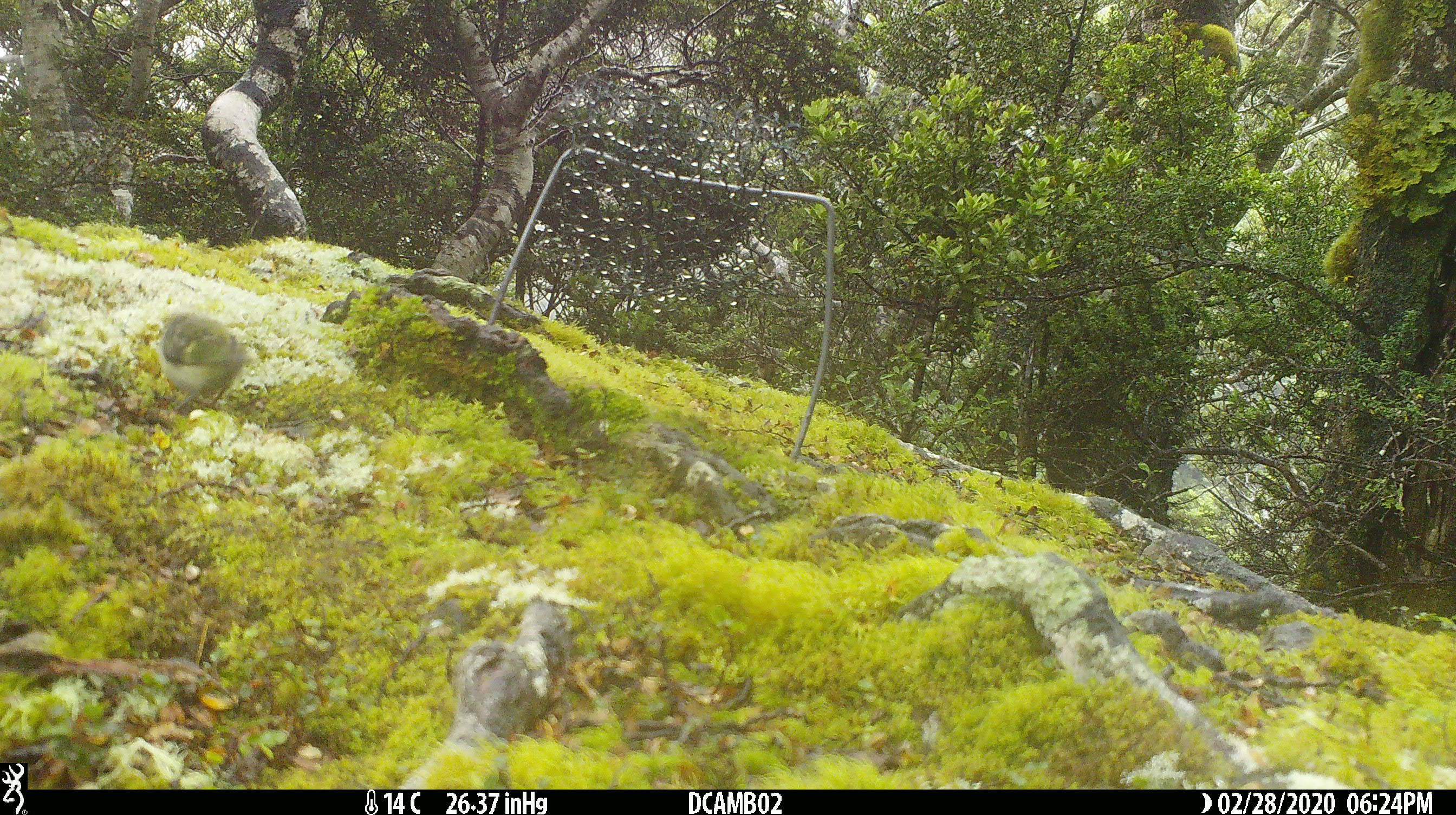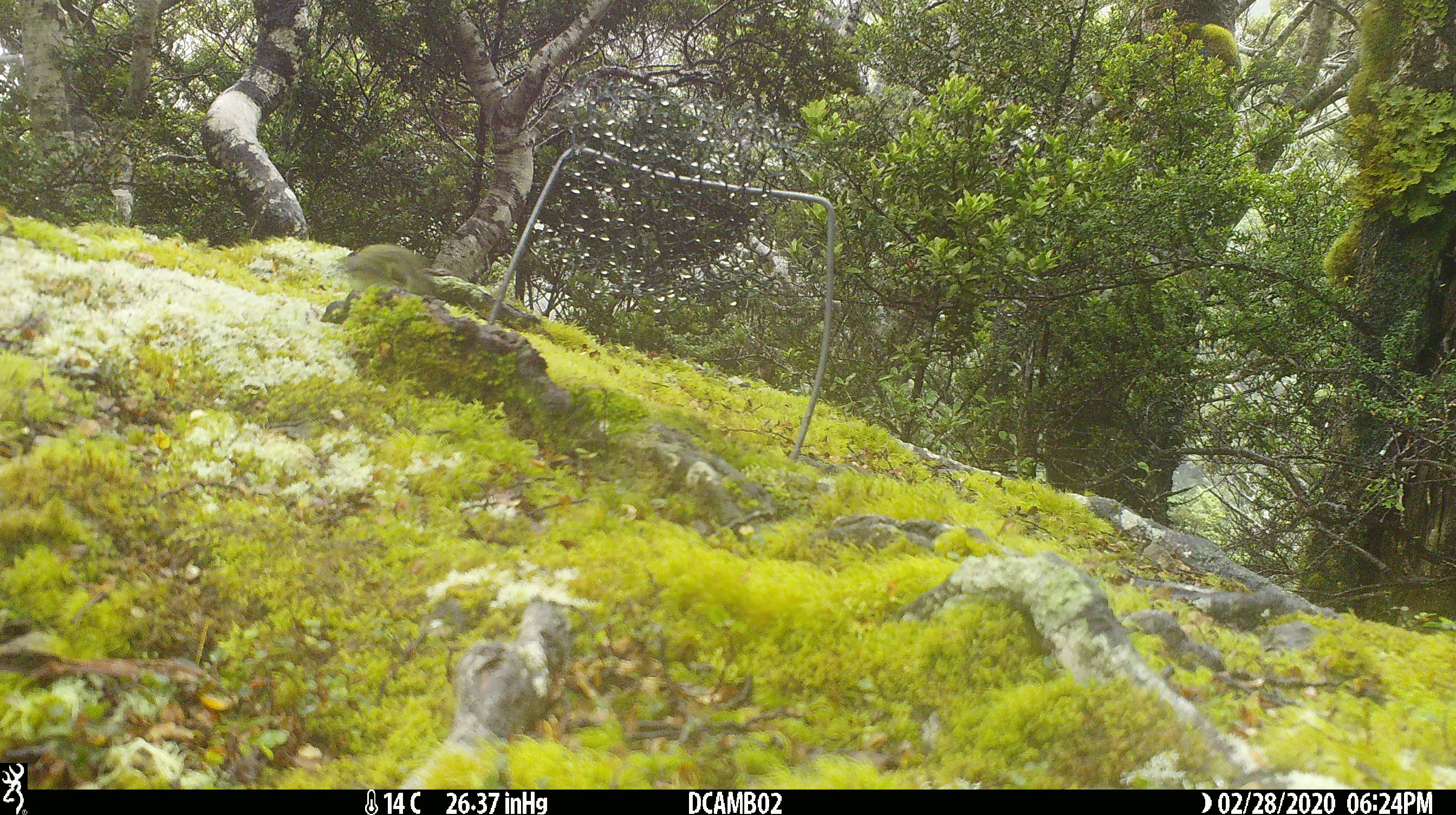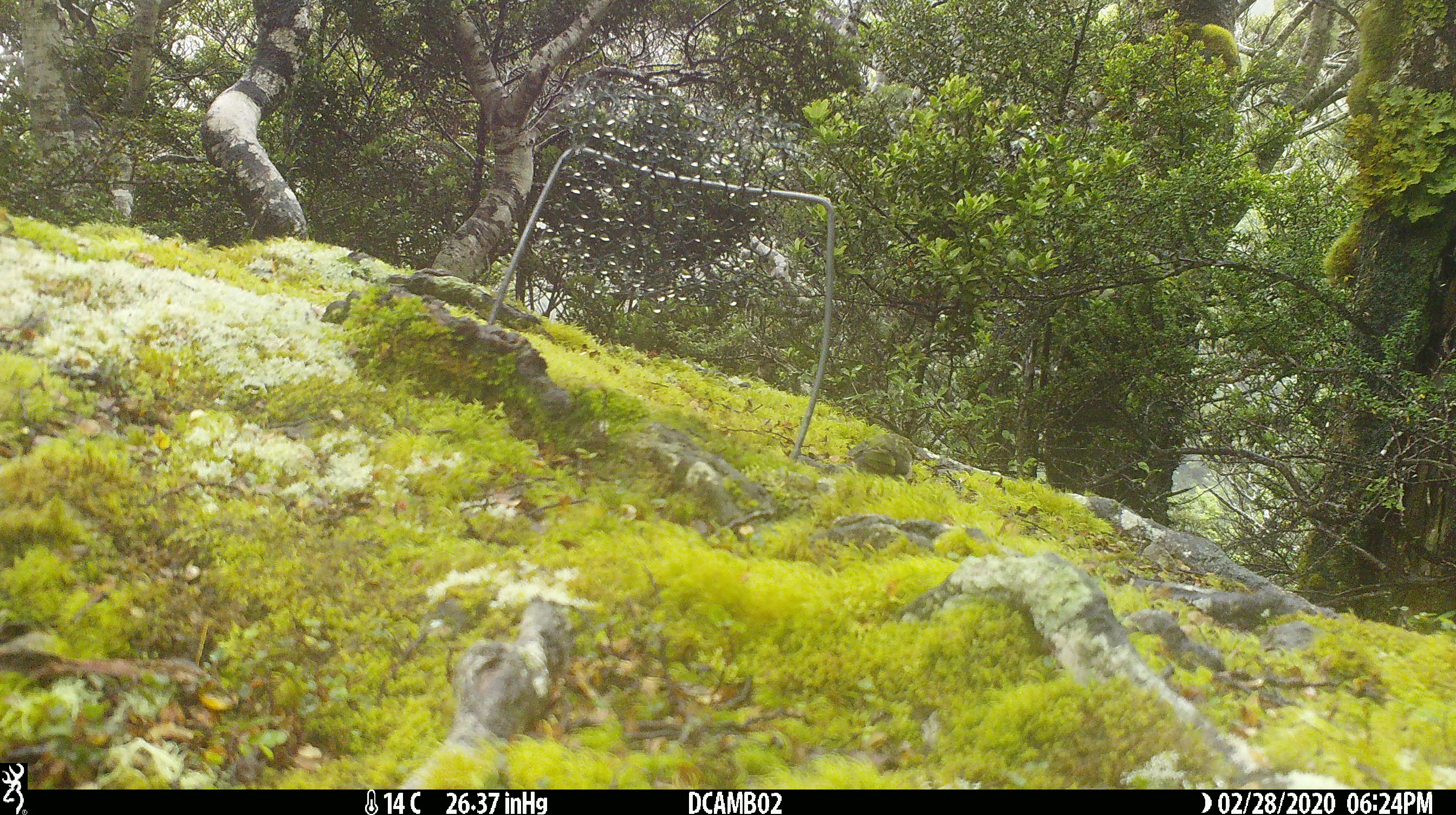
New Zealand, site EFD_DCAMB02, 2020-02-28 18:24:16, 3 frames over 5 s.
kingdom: Animalia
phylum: Chordata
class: Aves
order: Passeriformes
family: Acanthisittidae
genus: Acanthisitta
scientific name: Acanthisitta chloris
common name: rifleman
Rifleman (Acanthisitta chloris).